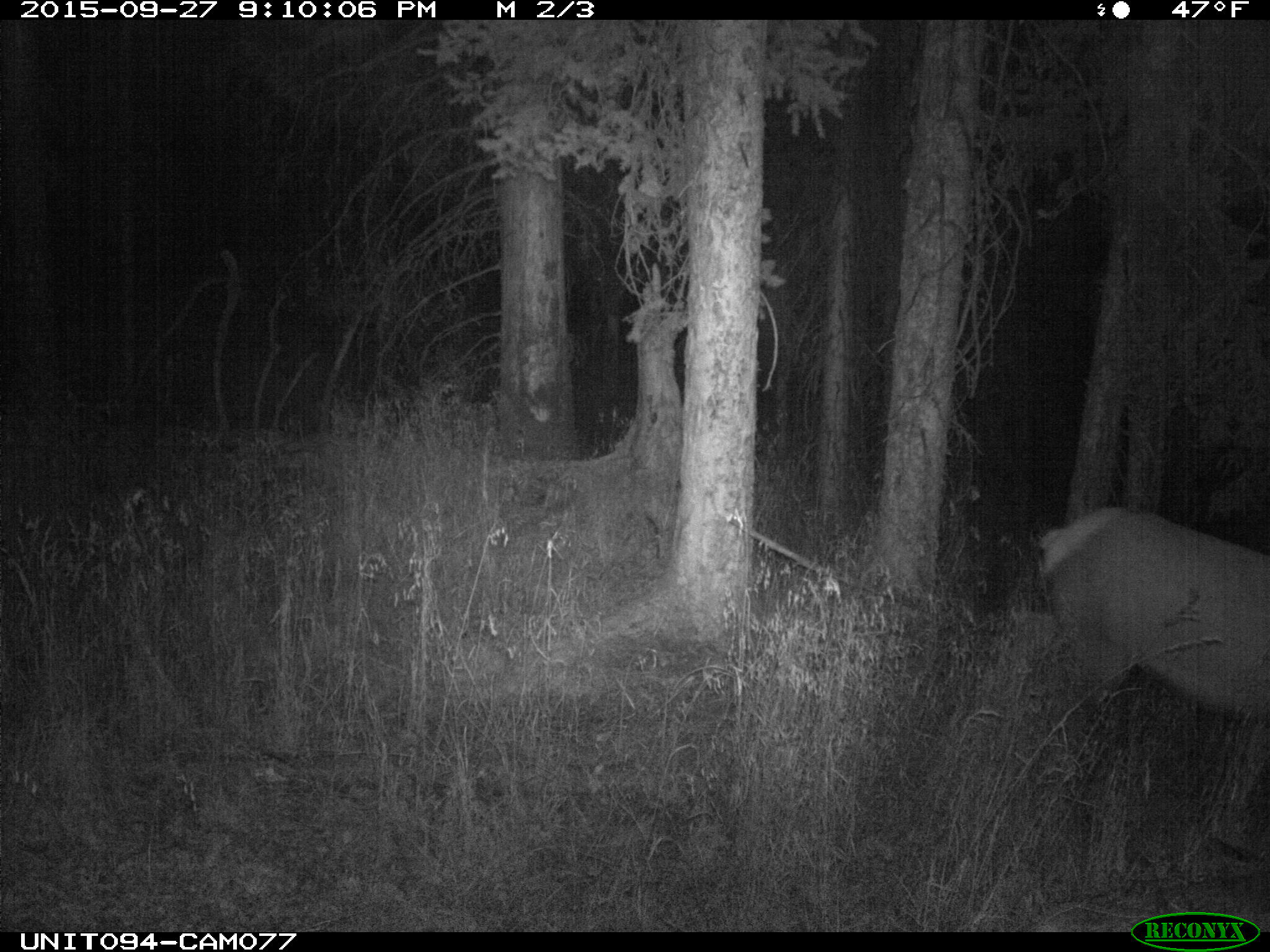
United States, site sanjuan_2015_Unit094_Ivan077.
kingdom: Animalia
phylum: Chordata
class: Mammalia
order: Artiodactyla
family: Cervidae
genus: Cervus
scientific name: Cervus elaphus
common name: red deer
Cervus elaphus (red deer).